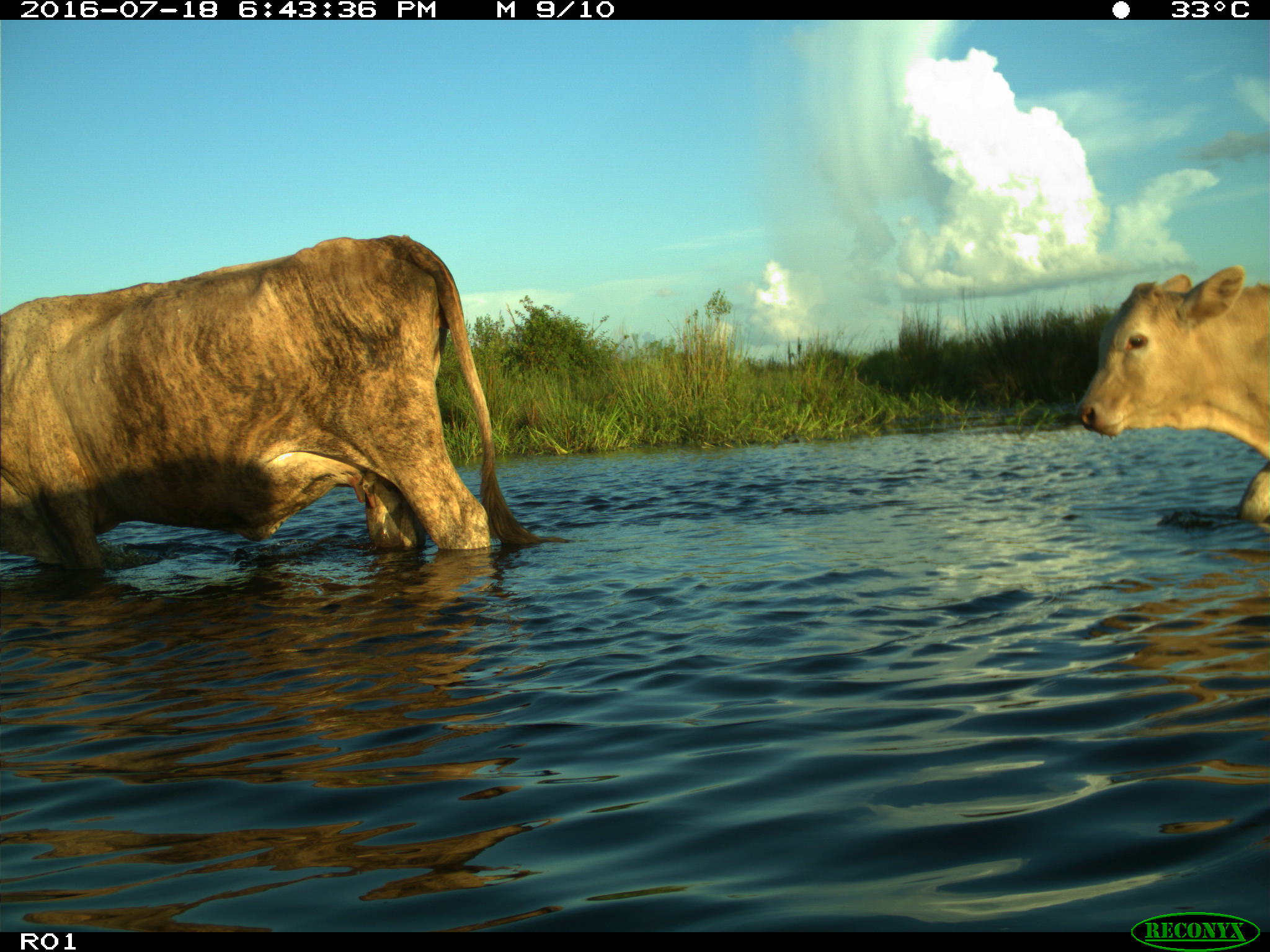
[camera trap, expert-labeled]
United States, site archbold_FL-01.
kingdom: Animalia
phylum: Chordata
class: Mammalia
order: Artiodactyla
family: Bovidae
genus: Bos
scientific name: Bos taurus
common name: domestic cow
Bos taurus (domestic cow).